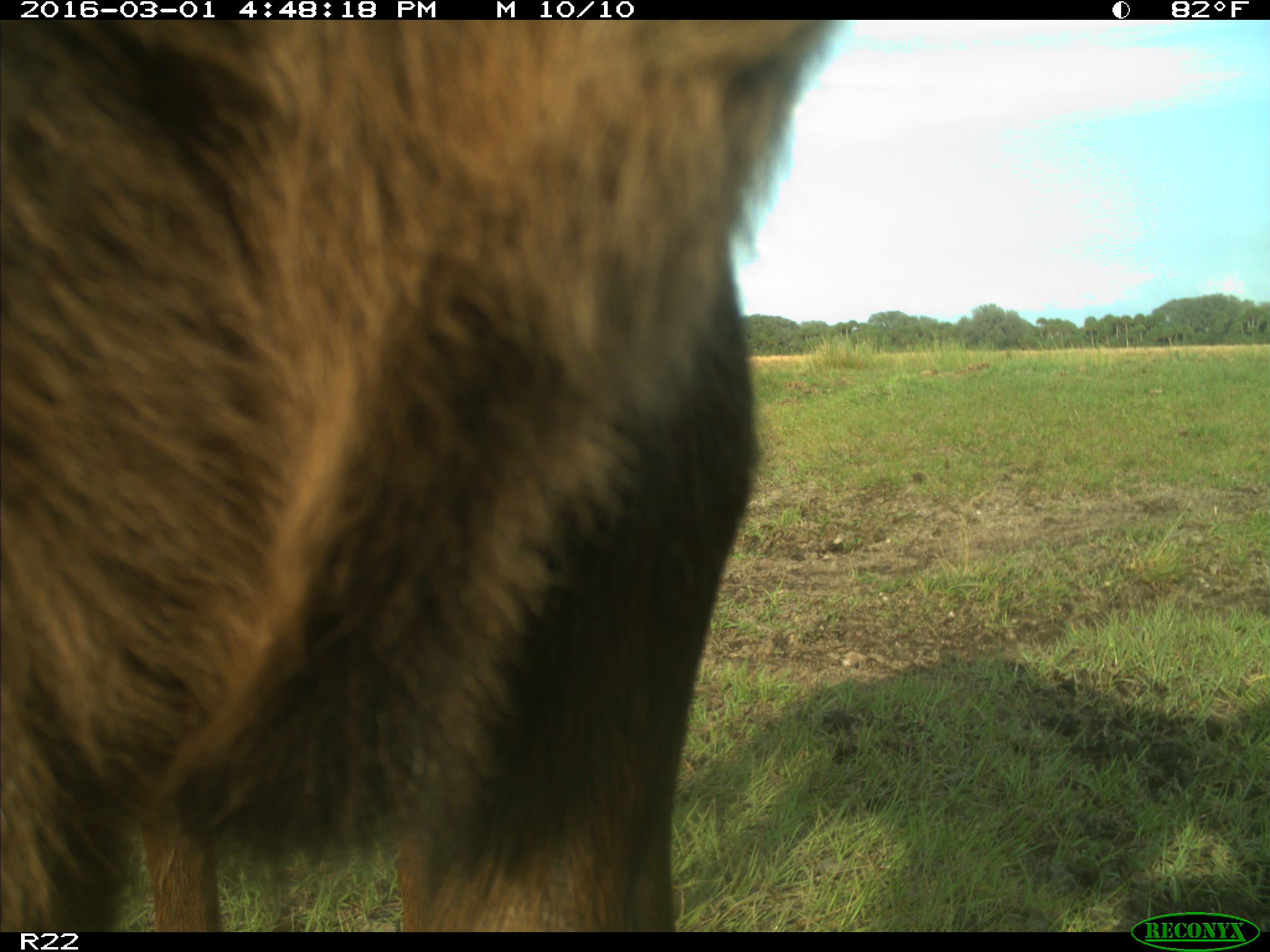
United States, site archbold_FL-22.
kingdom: Animalia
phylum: Chordata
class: Mammalia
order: Artiodactyla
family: Bovidae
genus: Bos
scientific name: Bos taurus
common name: domestic cow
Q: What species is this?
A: Bos taurus (domestic cow).